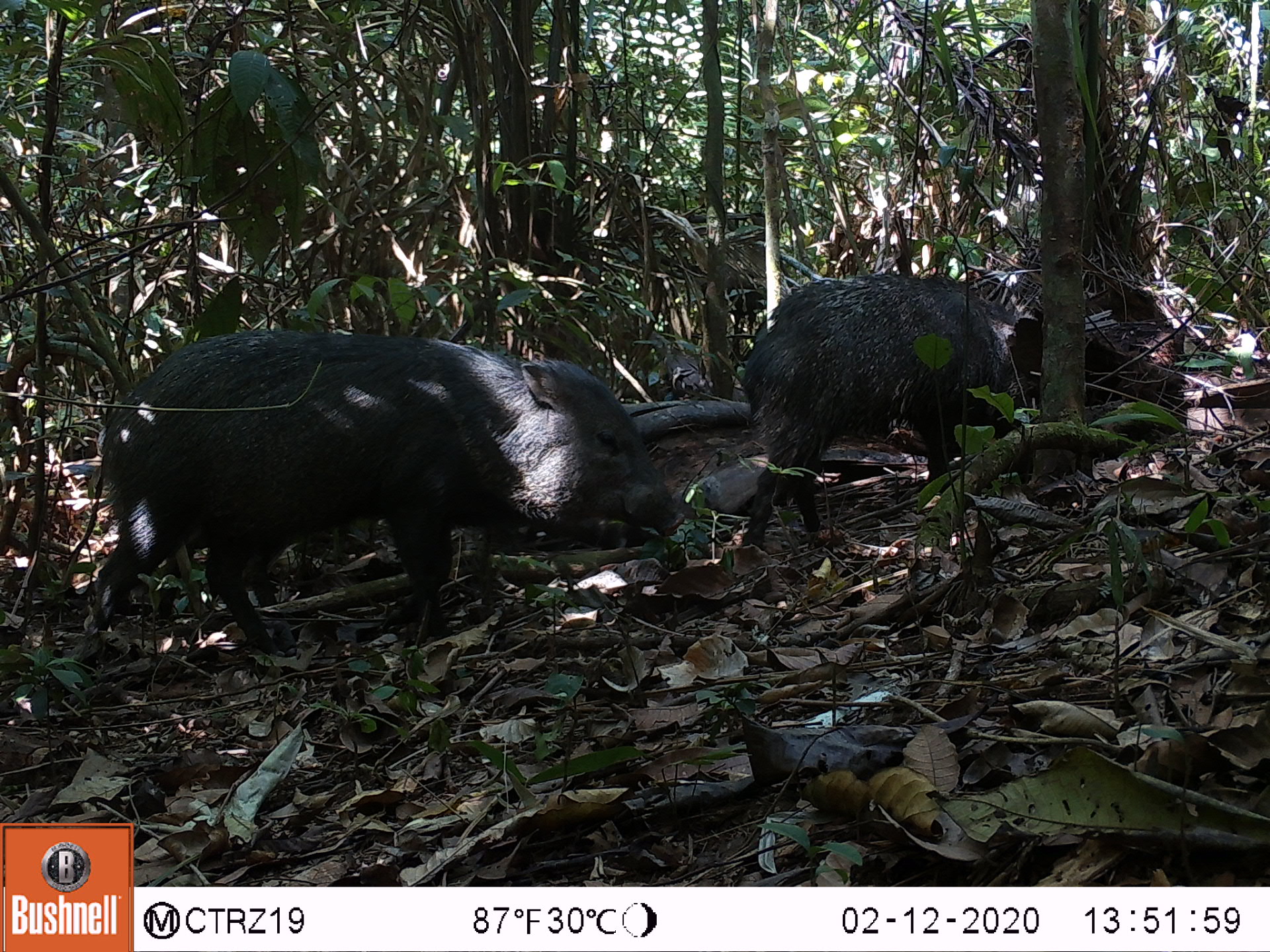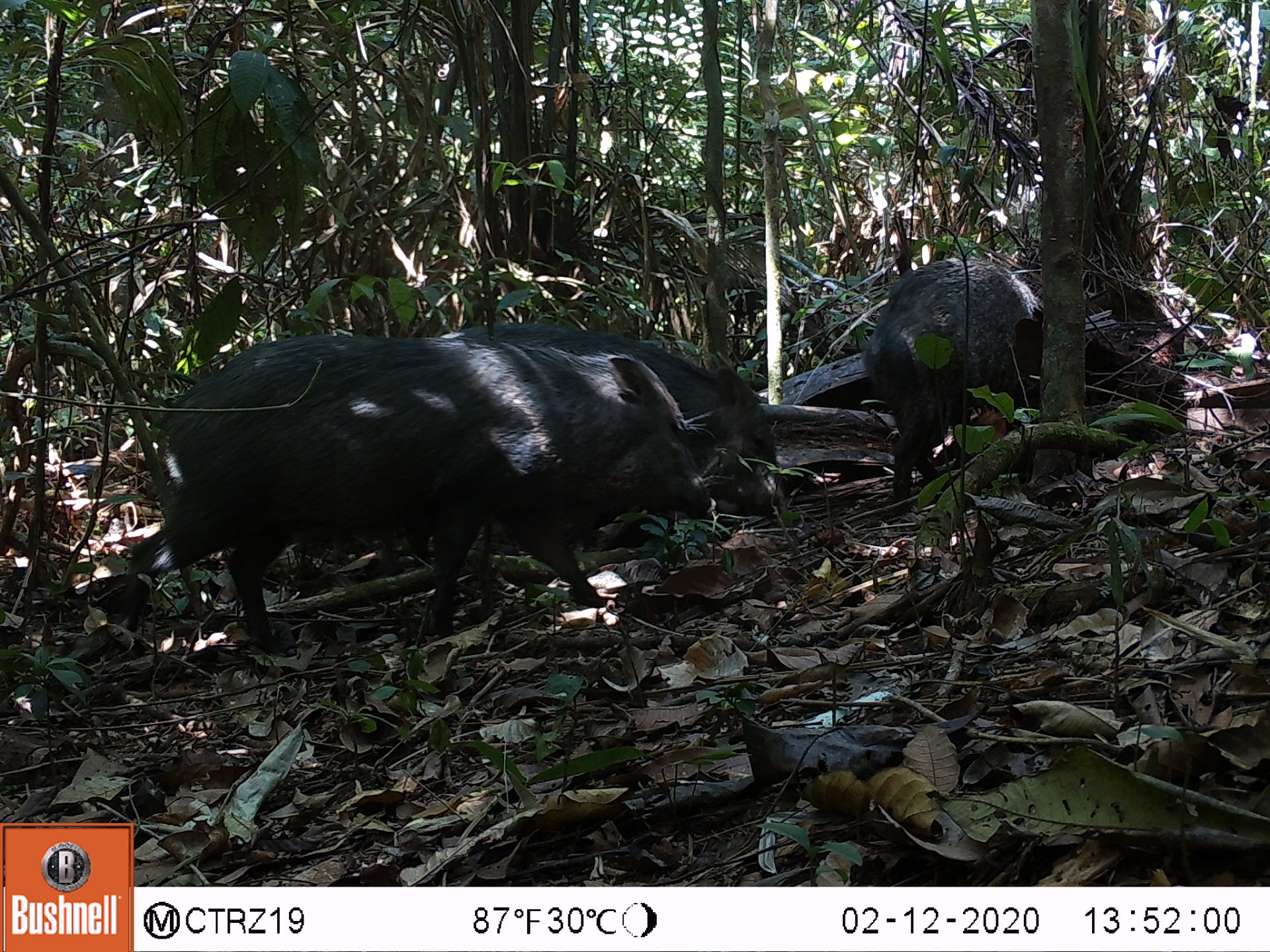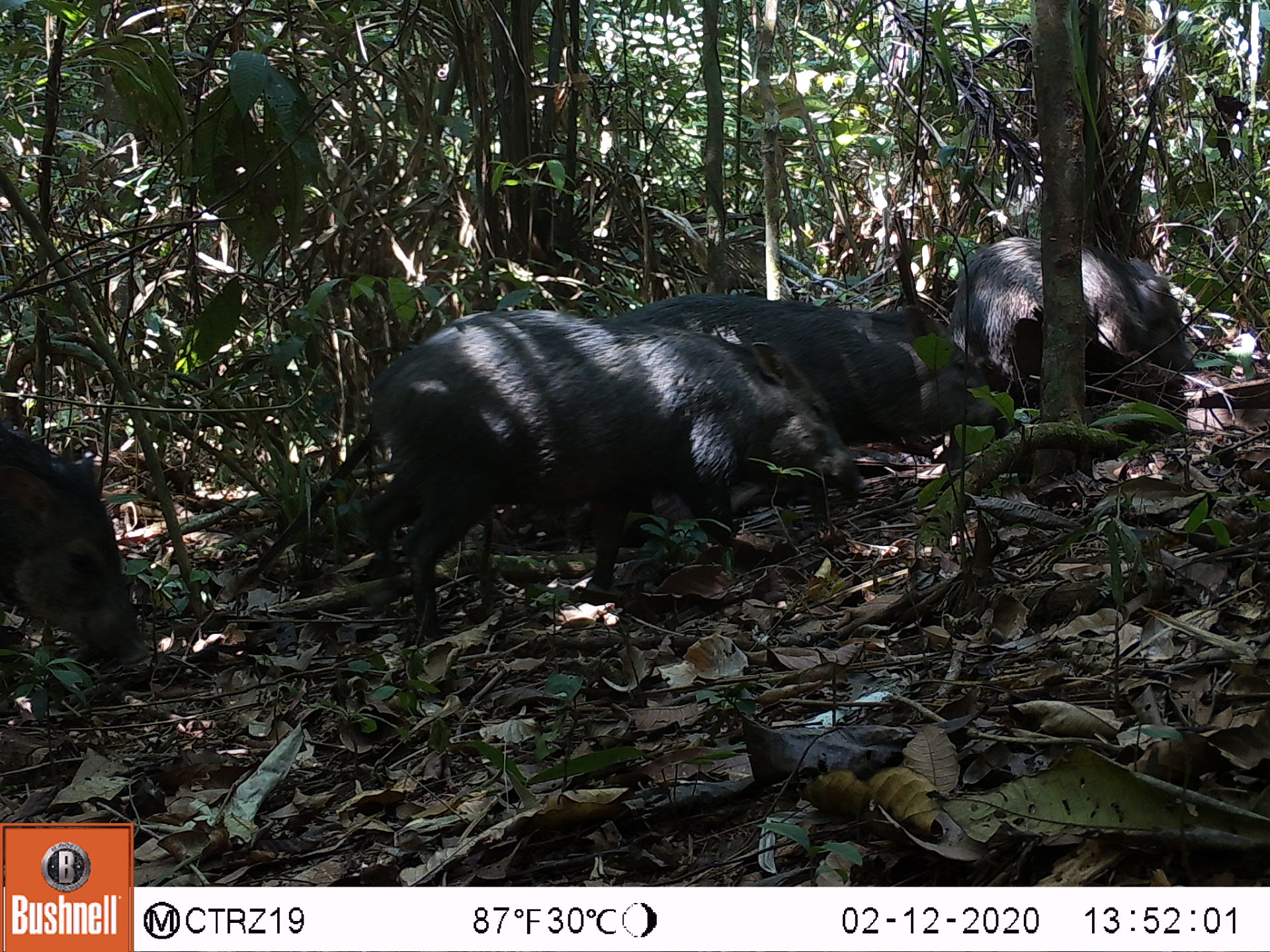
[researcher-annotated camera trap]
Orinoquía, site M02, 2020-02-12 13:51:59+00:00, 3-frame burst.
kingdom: Animalia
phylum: Chordata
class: Mammalia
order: Artiodactyla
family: Tayassuidae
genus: Pecari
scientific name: Pecari tajacu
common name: collared peccary